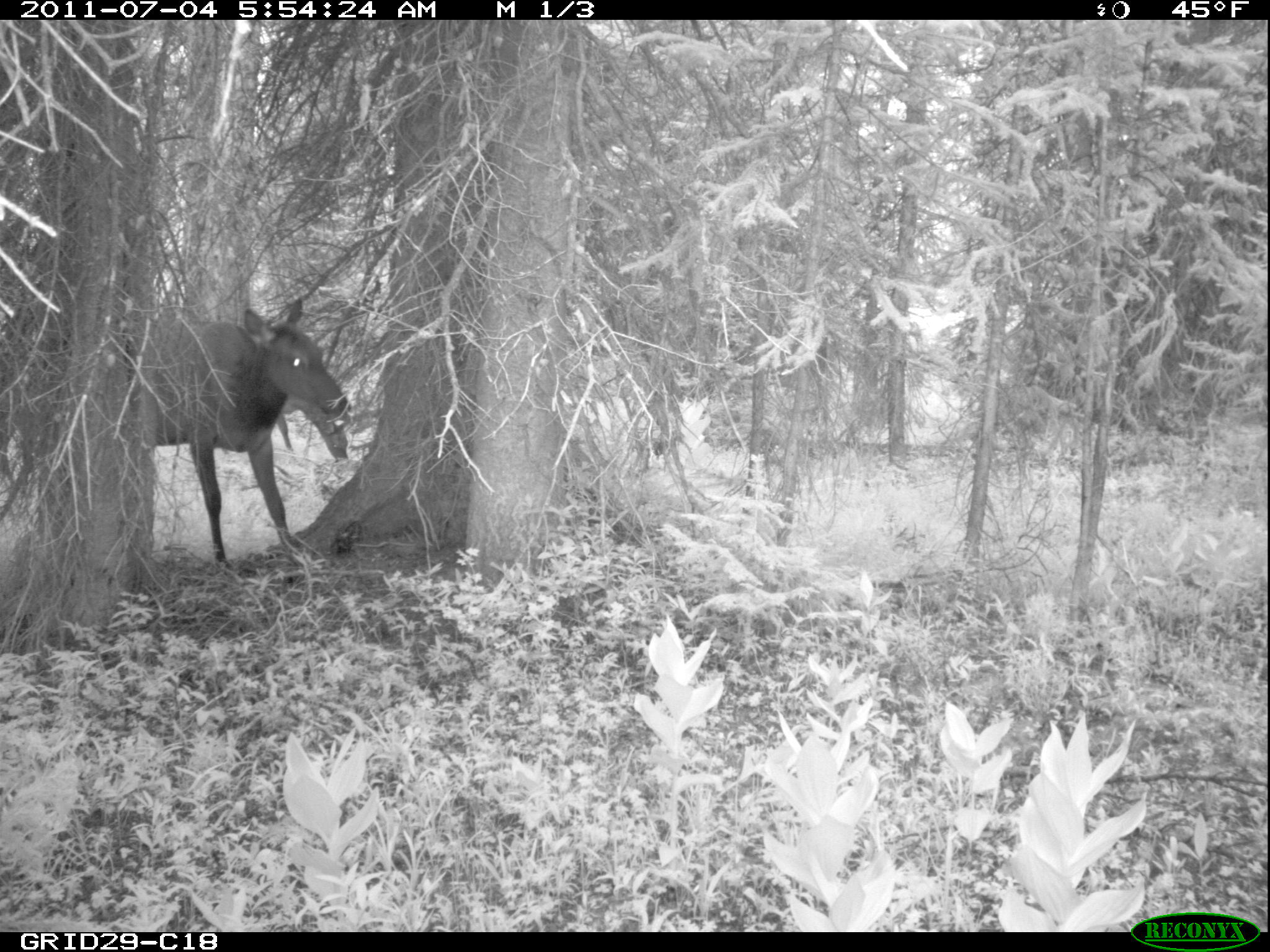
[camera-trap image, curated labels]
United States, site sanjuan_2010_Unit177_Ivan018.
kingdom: Animalia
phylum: Chordata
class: Mammalia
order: Artiodactyla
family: Cervidae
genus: Cervus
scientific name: Cervus elaphus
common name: red deer